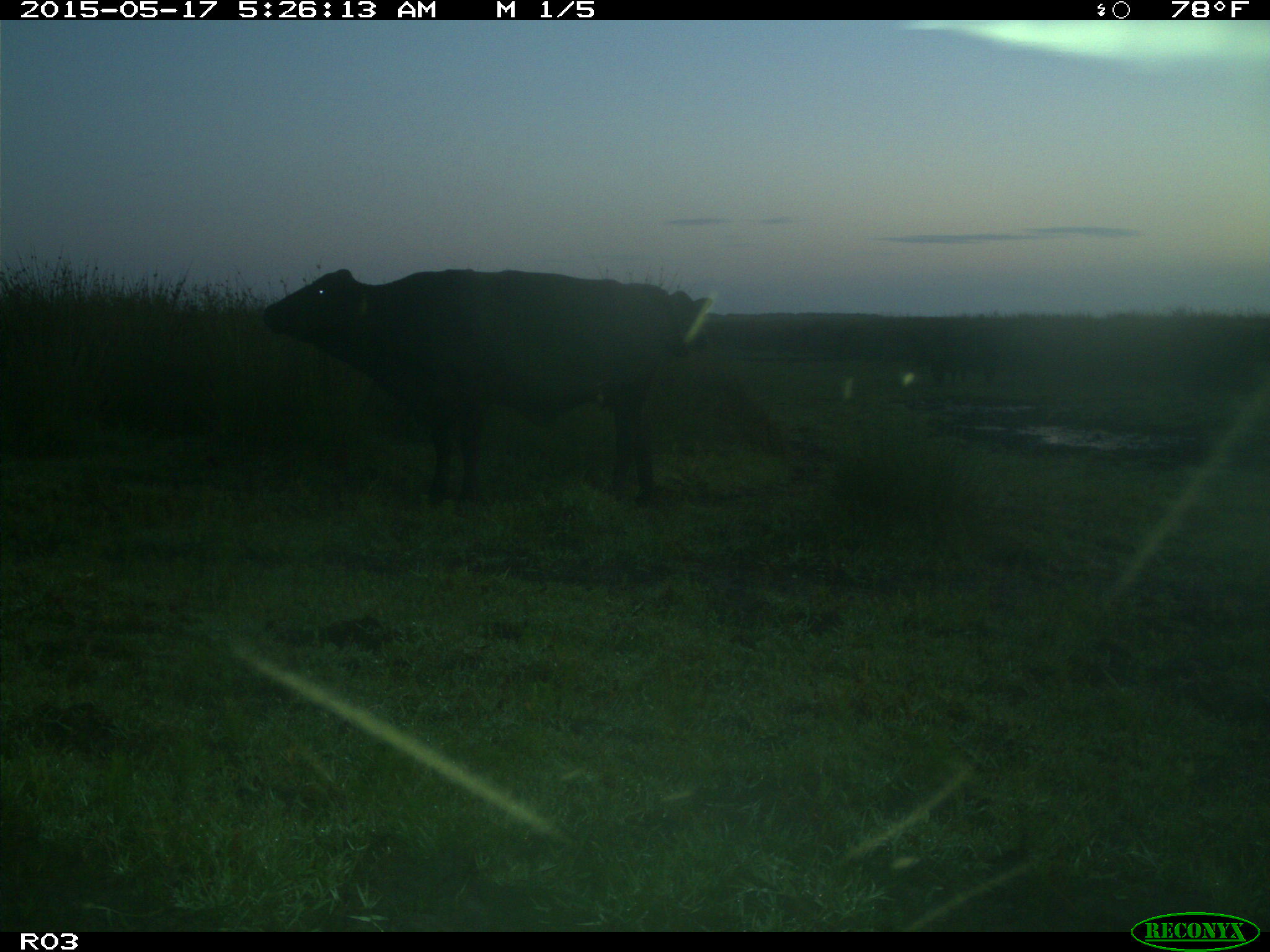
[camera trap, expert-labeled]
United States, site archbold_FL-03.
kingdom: Animalia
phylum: Chordata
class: Mammalia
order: Artiodactyla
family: Bovidae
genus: Bos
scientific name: Bos taurus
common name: domestic cow